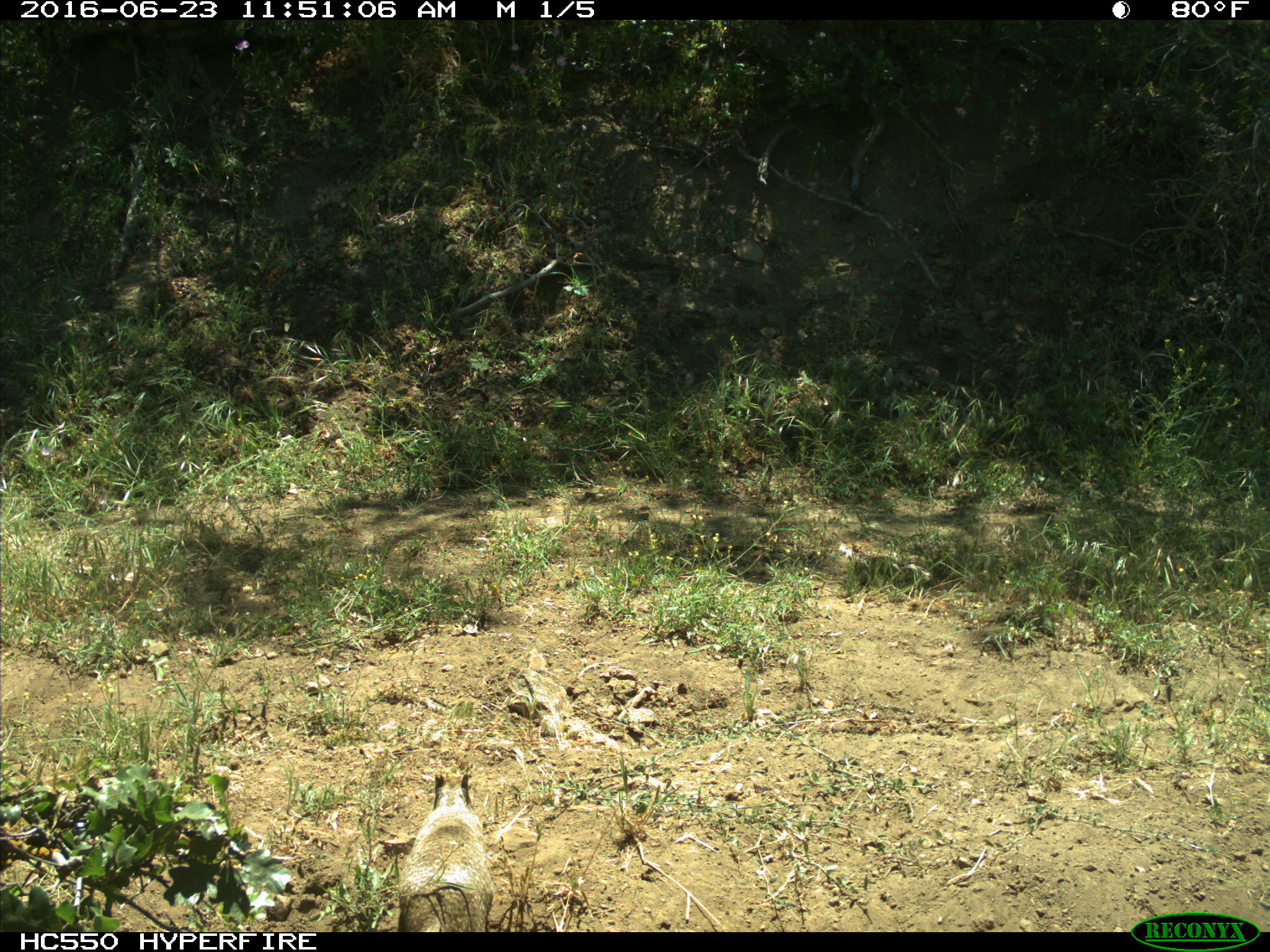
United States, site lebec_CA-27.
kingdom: Animalia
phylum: Chordata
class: Mammalia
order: Rodentia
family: Sciuridae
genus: Otospermophilus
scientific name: Otospermophilus beecheyi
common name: california ground squirrel